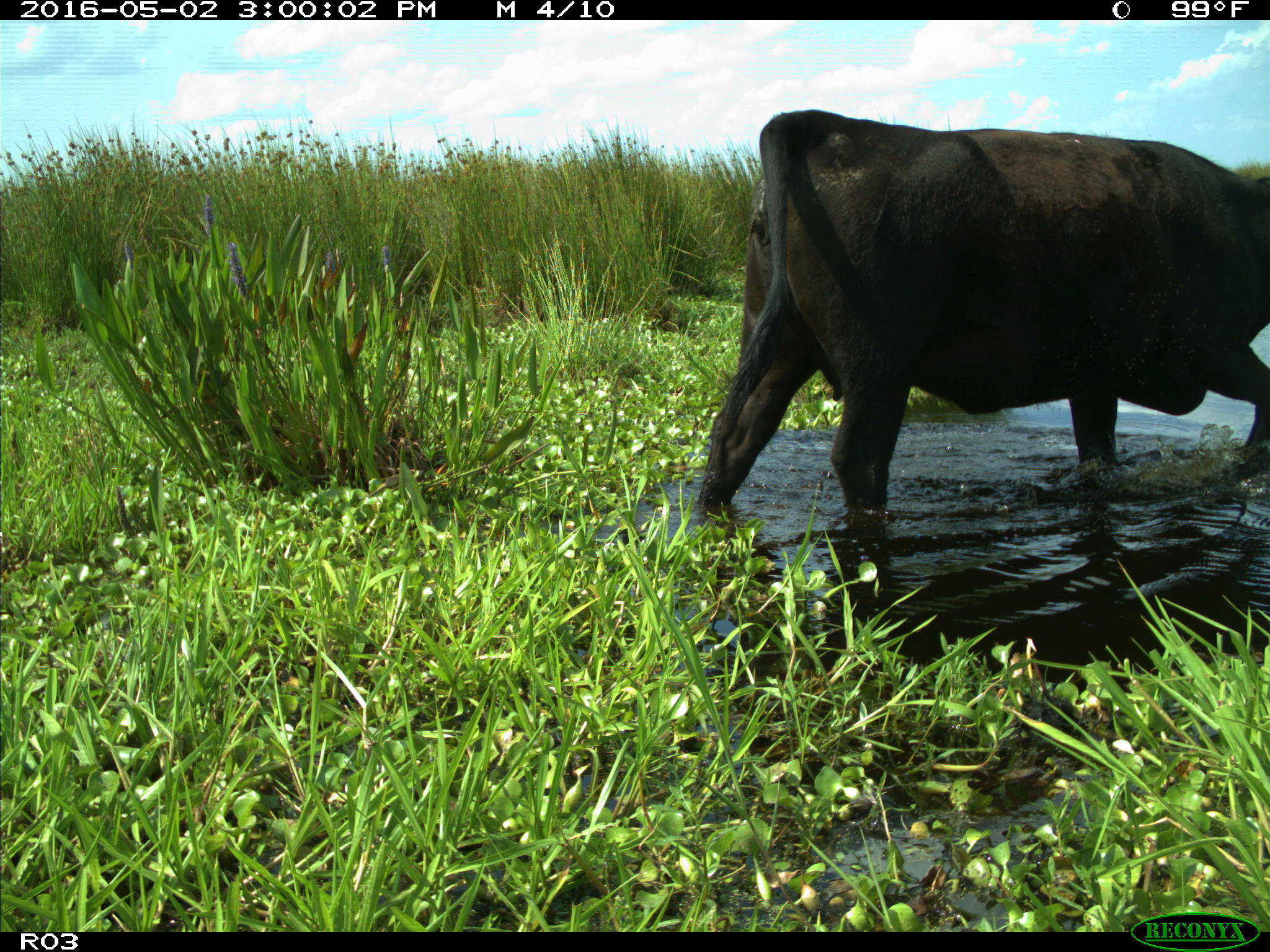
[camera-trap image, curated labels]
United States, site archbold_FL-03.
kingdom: Animalia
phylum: Chordata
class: Mammalia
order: Artiodactyla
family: Bovidae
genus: Bos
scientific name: Bos taurus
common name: domestic cow